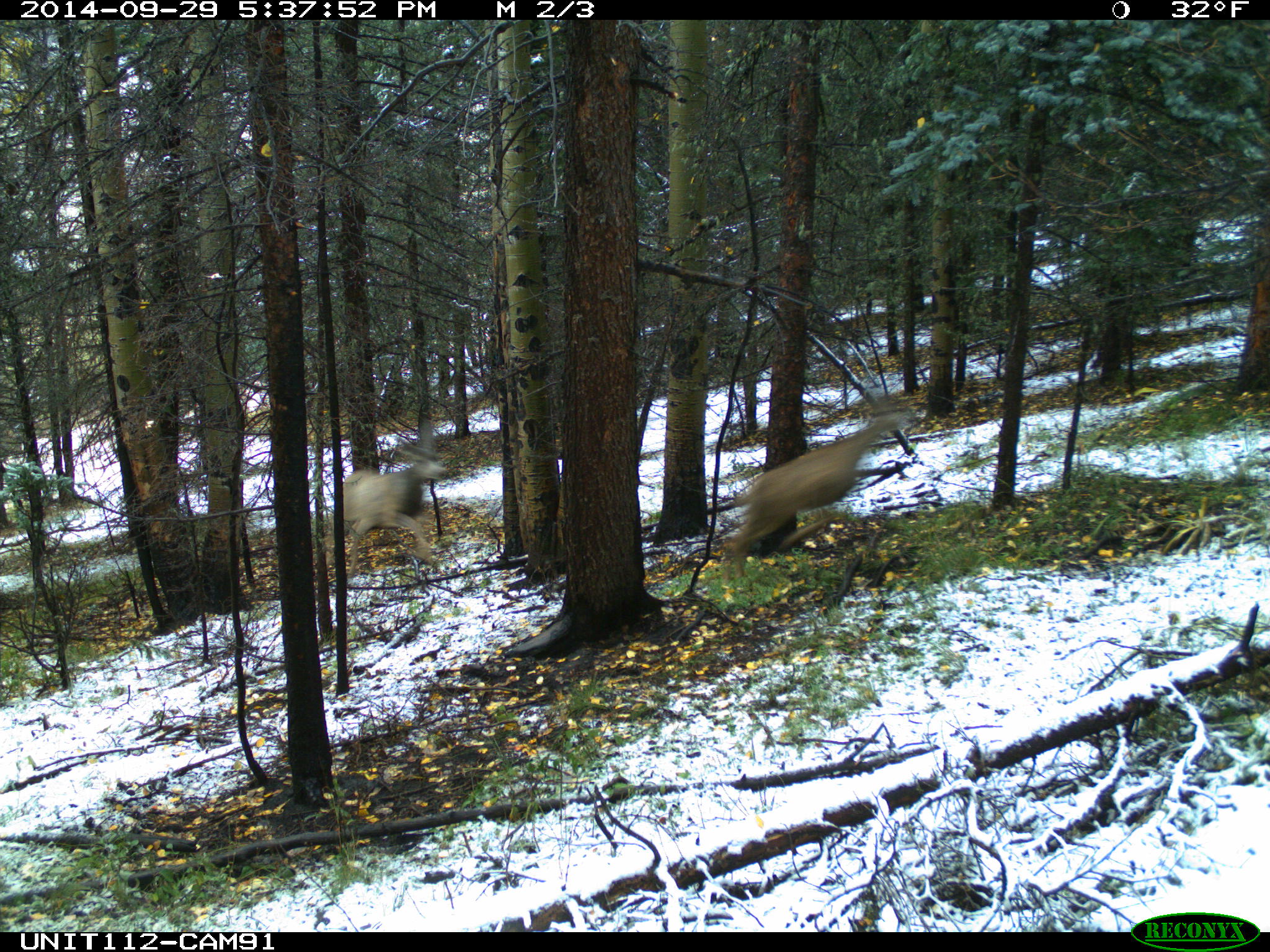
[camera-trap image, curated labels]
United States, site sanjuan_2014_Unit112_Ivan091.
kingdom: Animalia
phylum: Chordata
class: Mammalia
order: Artiodactyla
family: Cervidae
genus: Odocoileus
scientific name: Odocoileus hemionus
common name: mule deer